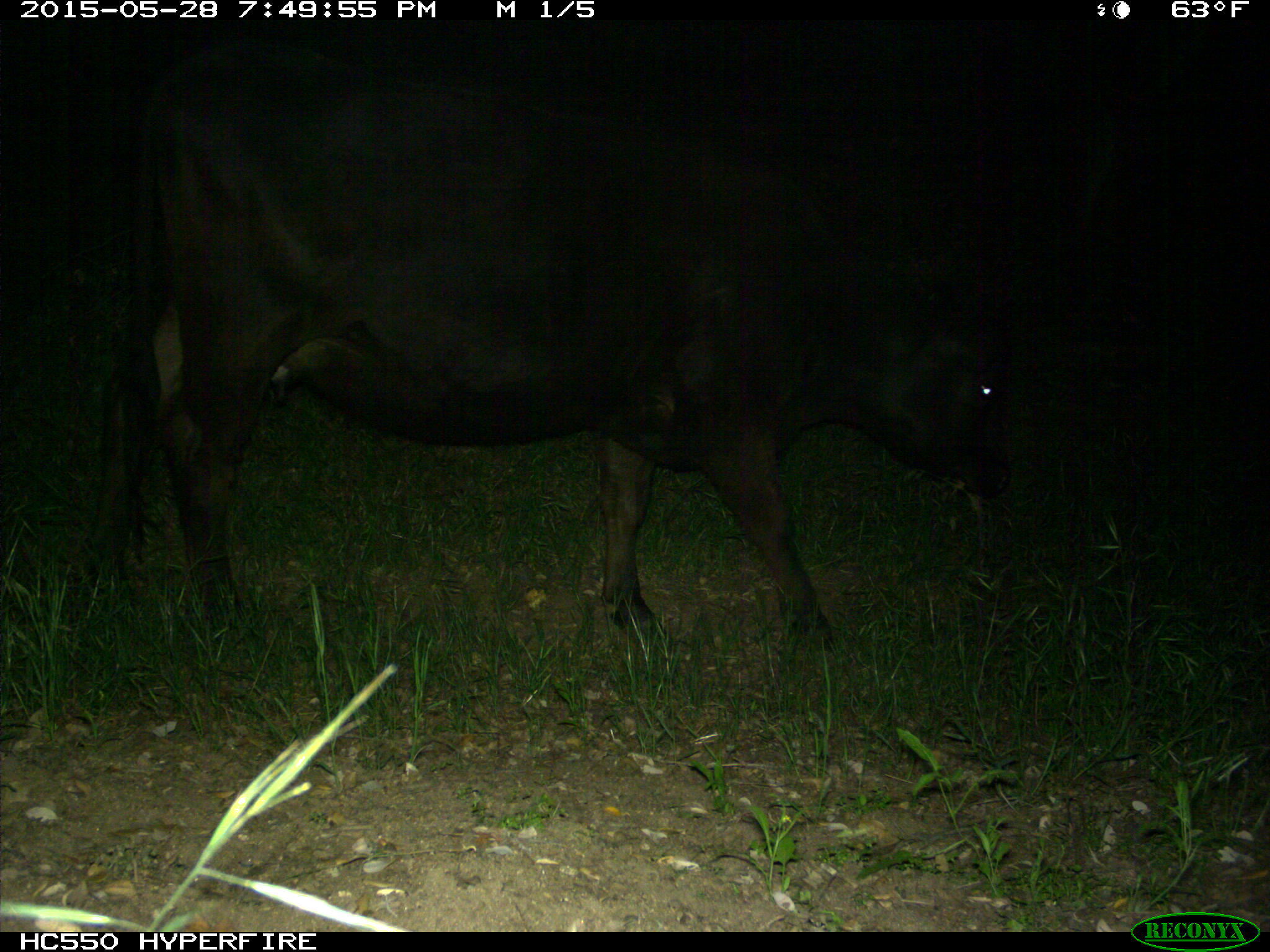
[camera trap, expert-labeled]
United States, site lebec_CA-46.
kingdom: Animalia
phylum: Chordata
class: Mammalia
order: Artiodactyla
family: Bovidae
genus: Bos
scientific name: Bos taurus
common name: domestic cow